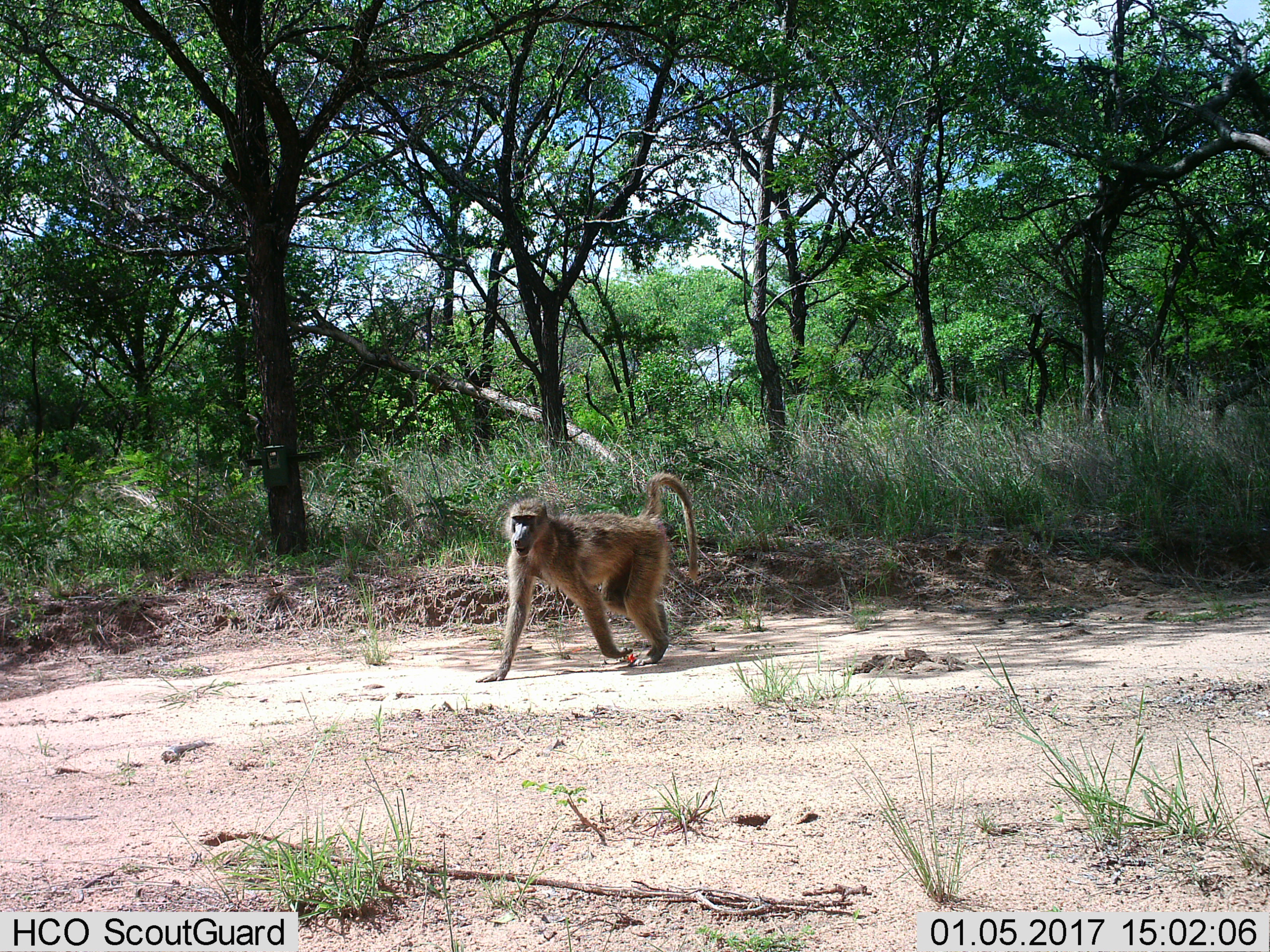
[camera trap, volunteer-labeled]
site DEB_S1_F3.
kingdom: Animalia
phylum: Chordata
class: Mammalia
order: Primates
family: Cercopithecidae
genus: Papio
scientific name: Papio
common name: baboon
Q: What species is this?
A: Baboon (Papio).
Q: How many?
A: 1.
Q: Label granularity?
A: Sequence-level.